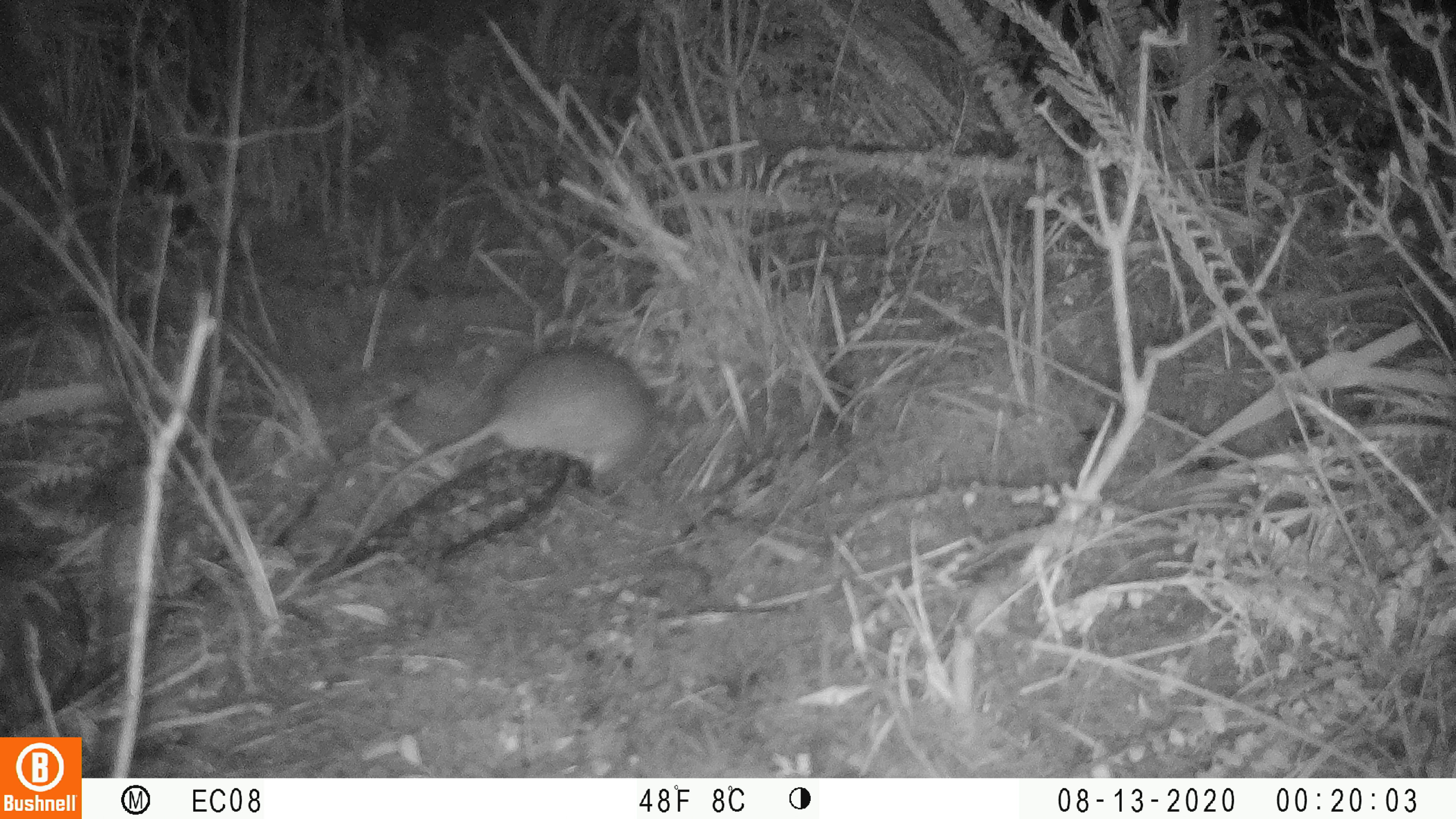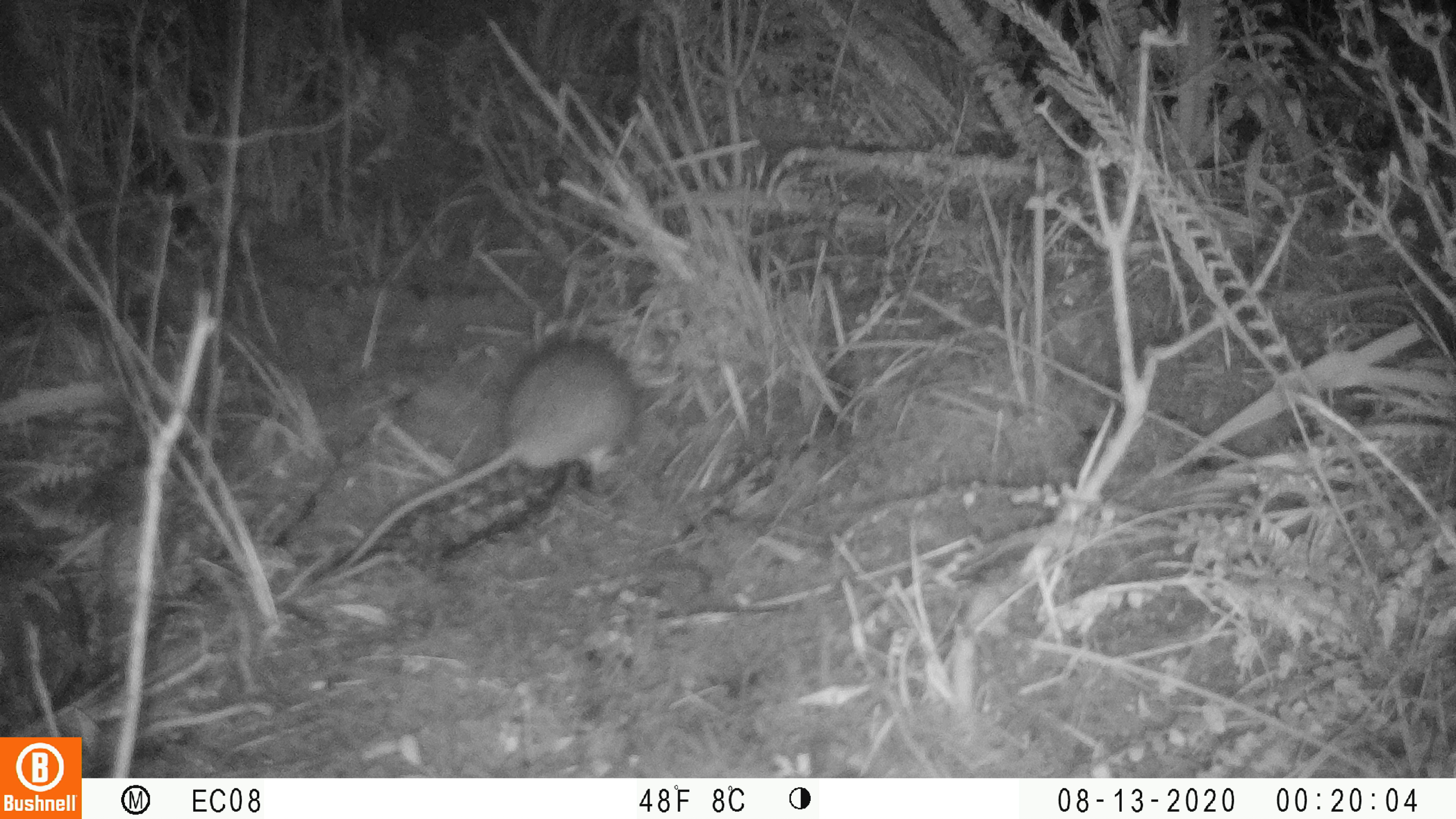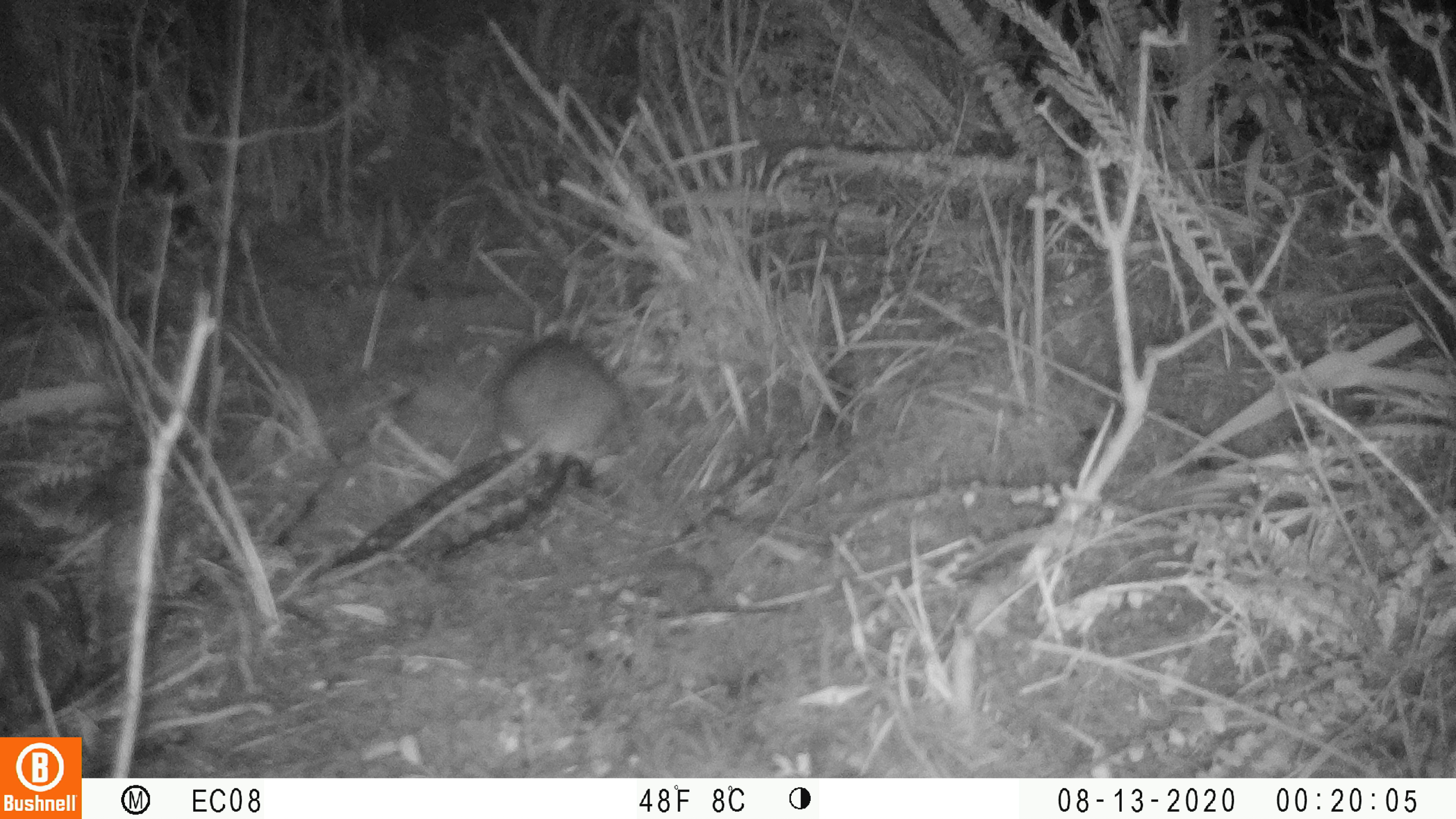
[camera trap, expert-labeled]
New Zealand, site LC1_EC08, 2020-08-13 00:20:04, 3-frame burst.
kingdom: Animalia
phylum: Chordata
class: Mammalia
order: Rodentia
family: Muridae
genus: Rattus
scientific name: Rattus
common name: rat